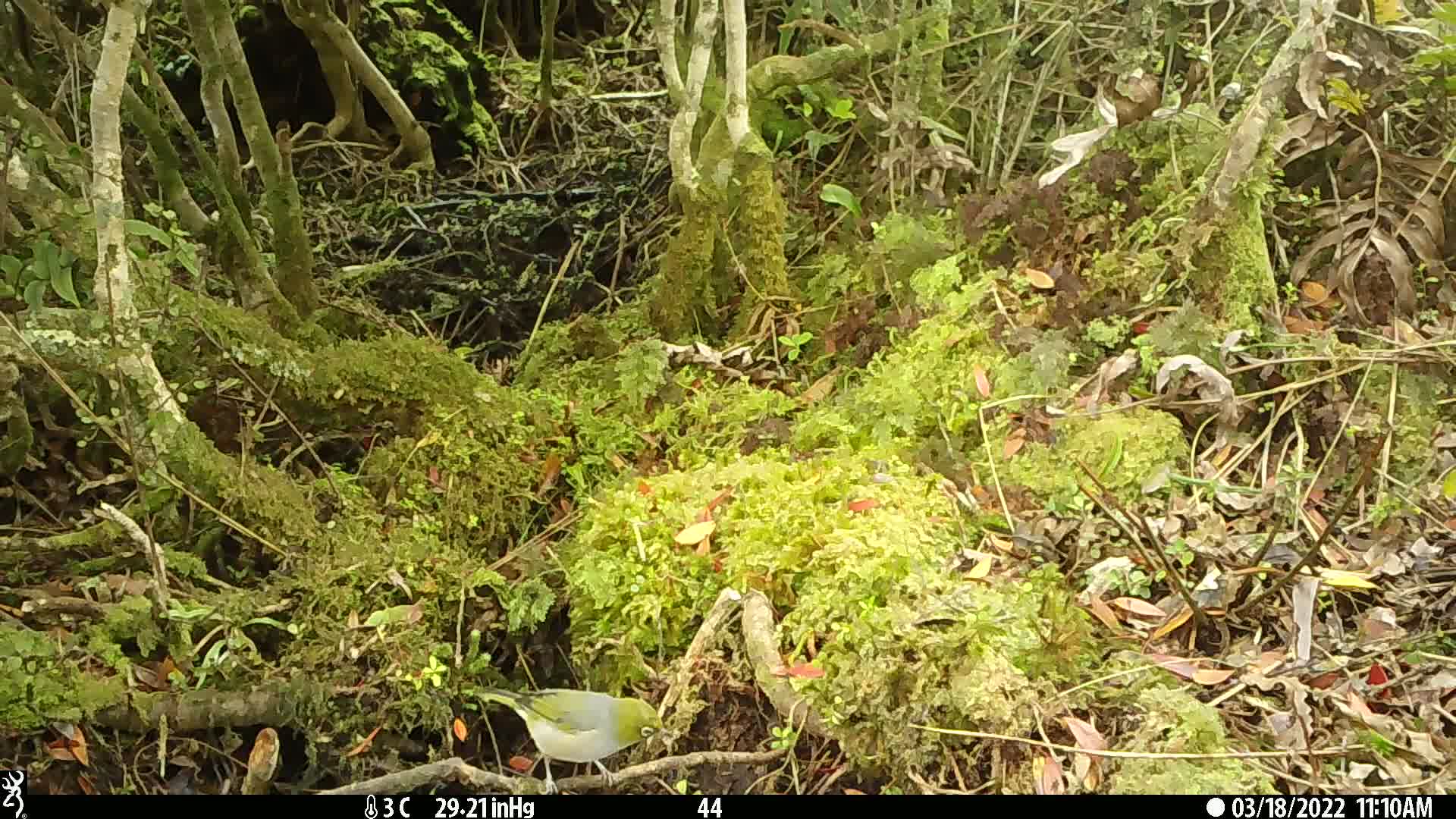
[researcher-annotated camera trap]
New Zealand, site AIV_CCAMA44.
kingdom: Animalia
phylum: Chordata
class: Aves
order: Passeriformes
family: Zosteropidae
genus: Zosterops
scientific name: Zosterops lateralis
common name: silvereye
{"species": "silvereye (Zosterops lateralis)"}